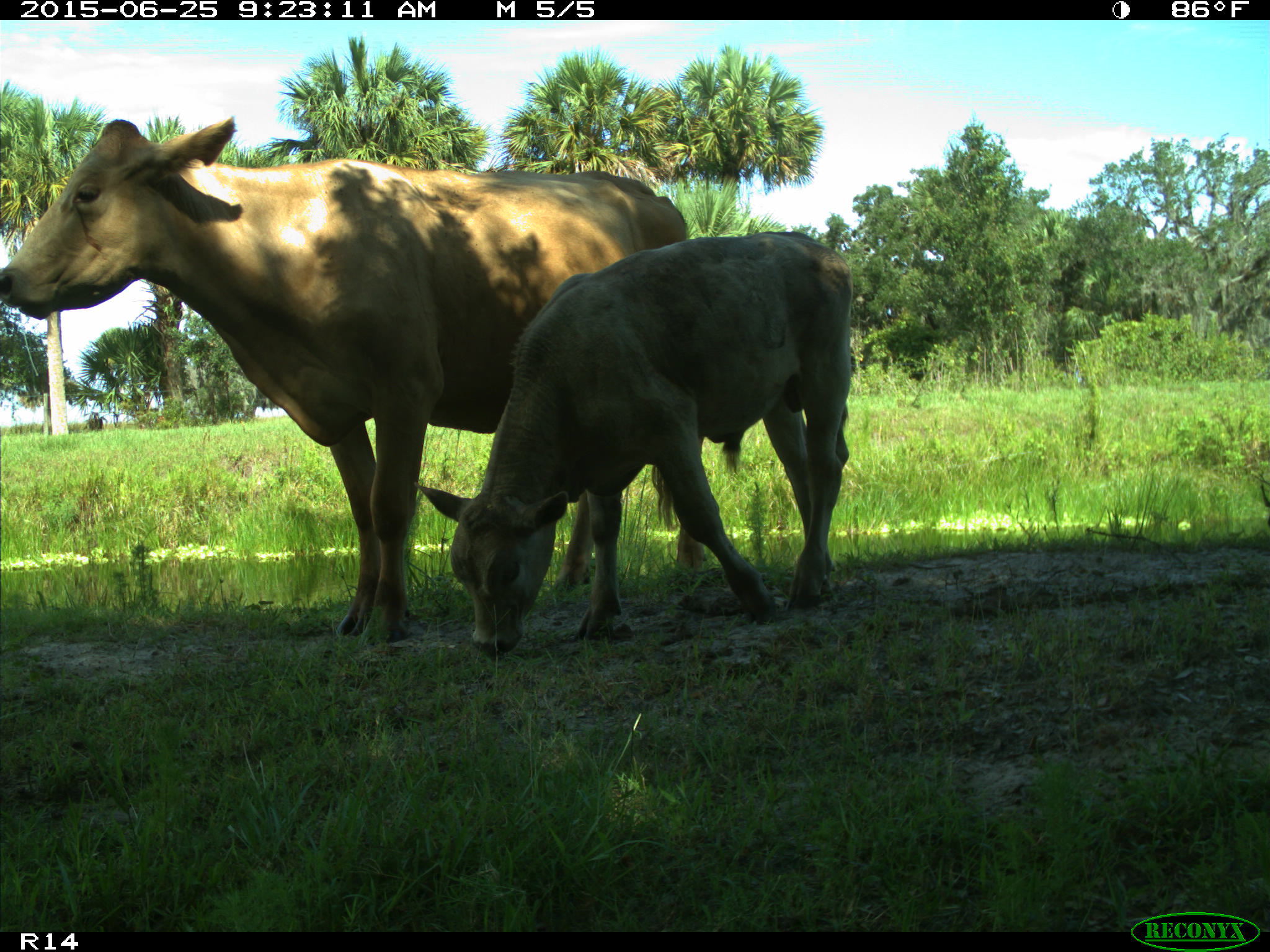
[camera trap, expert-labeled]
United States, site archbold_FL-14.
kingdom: Animalia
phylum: Chordata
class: Mammalia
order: Artiodactyla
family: Bovidae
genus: Bos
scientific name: Bos taurus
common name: domestic cow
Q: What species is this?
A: Bos taurus (domestic cow).